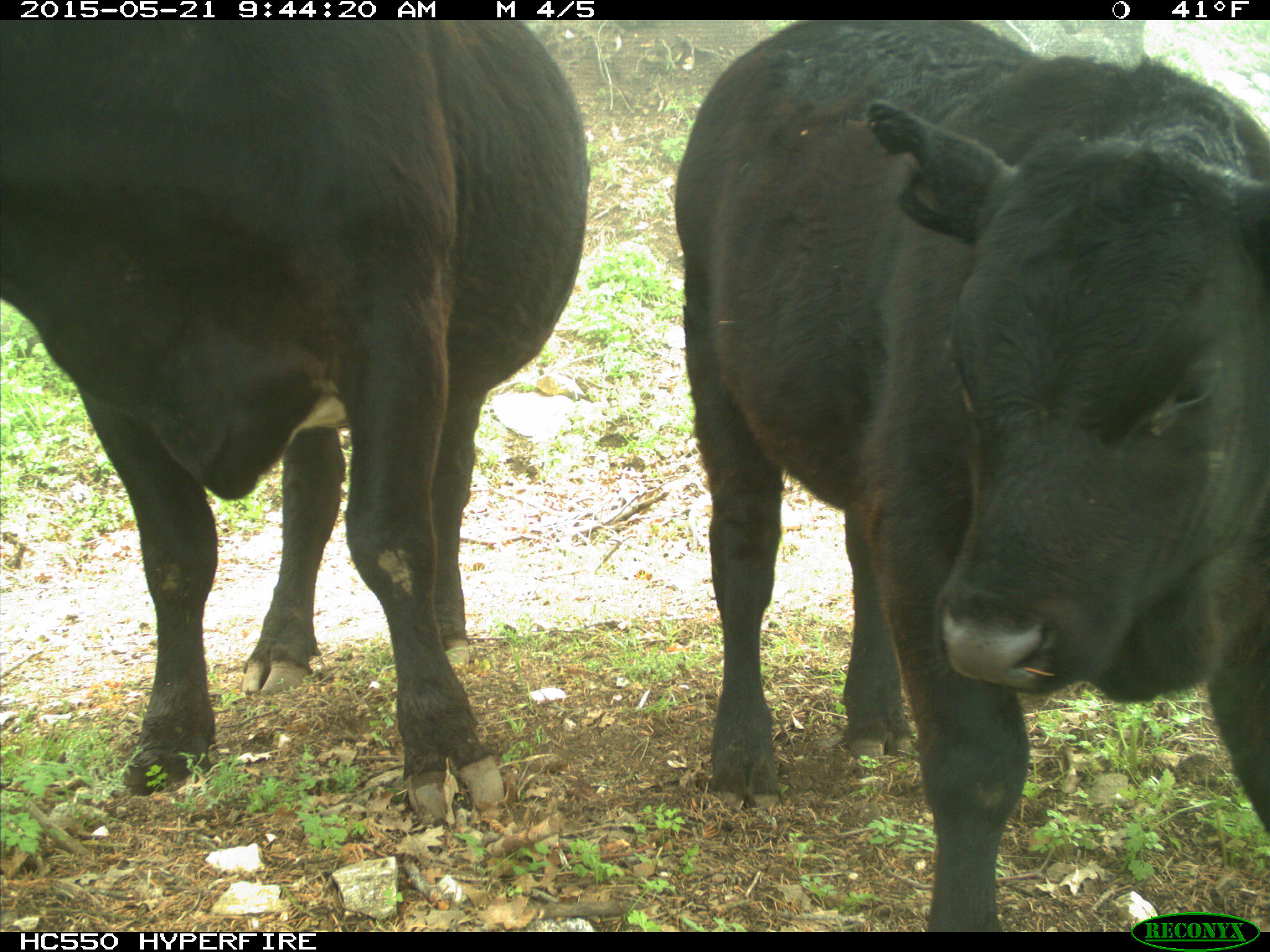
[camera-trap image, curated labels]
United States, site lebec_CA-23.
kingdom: Animalia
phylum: Chordata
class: Mammalia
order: Artiodactyla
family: Bovidae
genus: Bos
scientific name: Bos taurus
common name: domestic cow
Bos taurus (domestic cow).